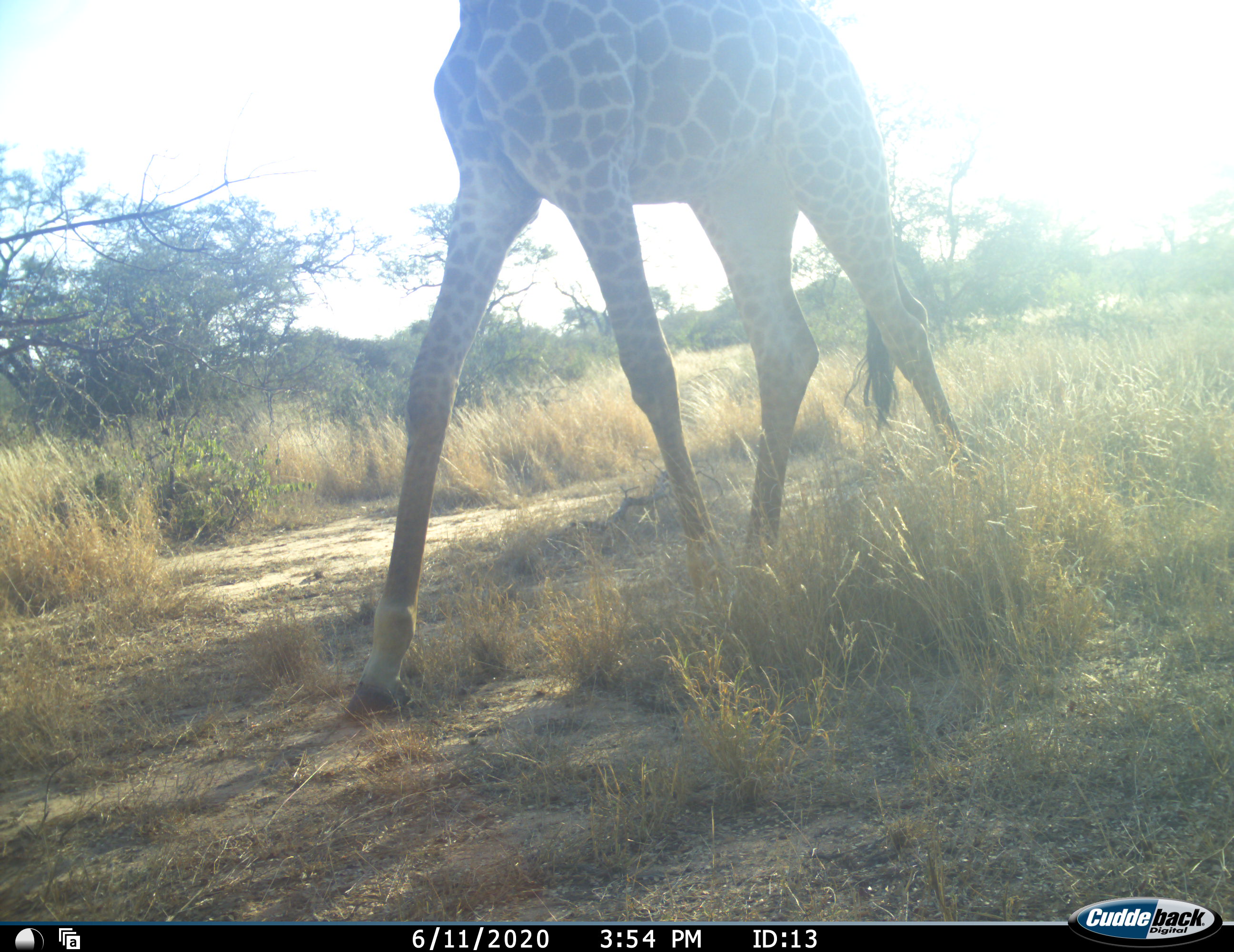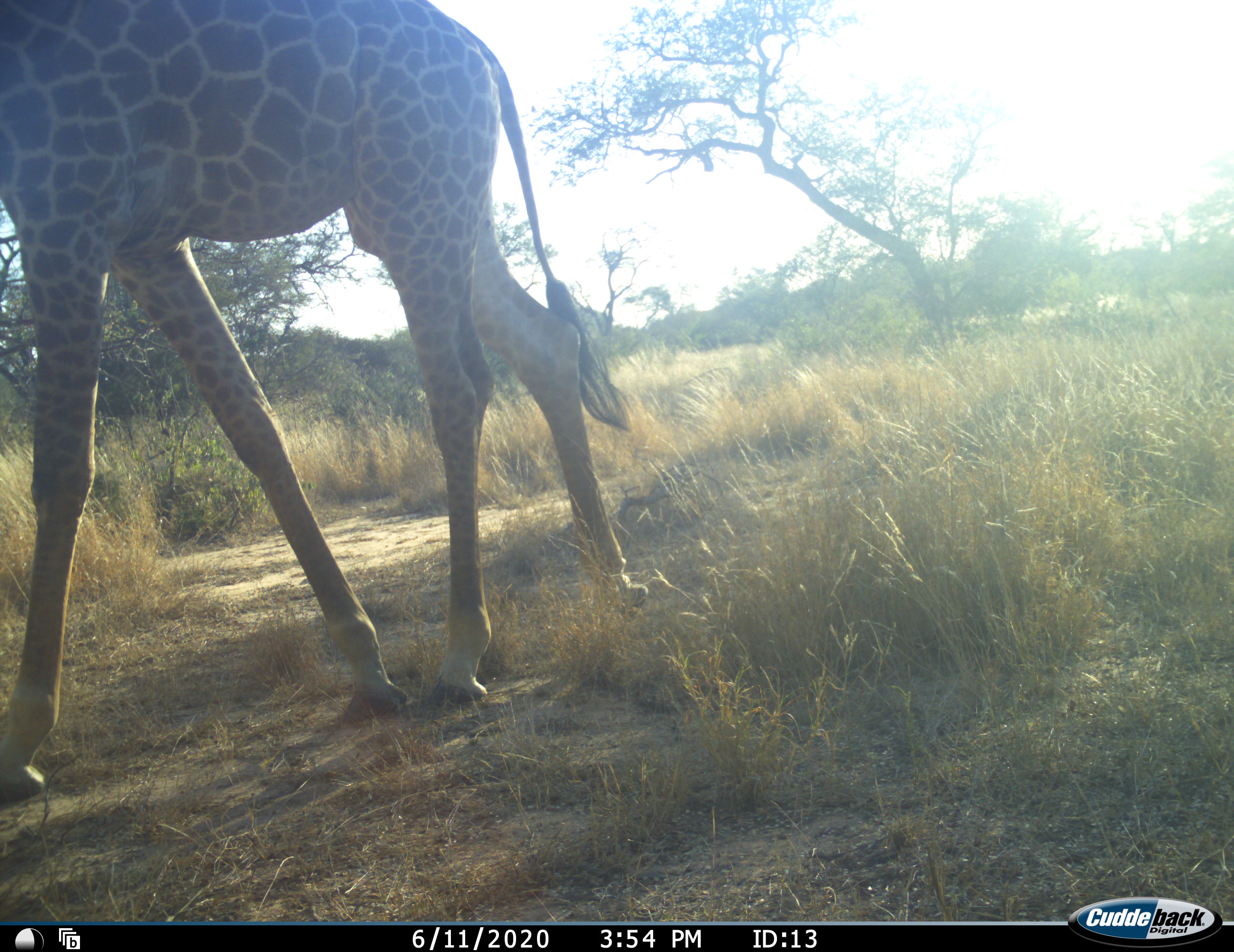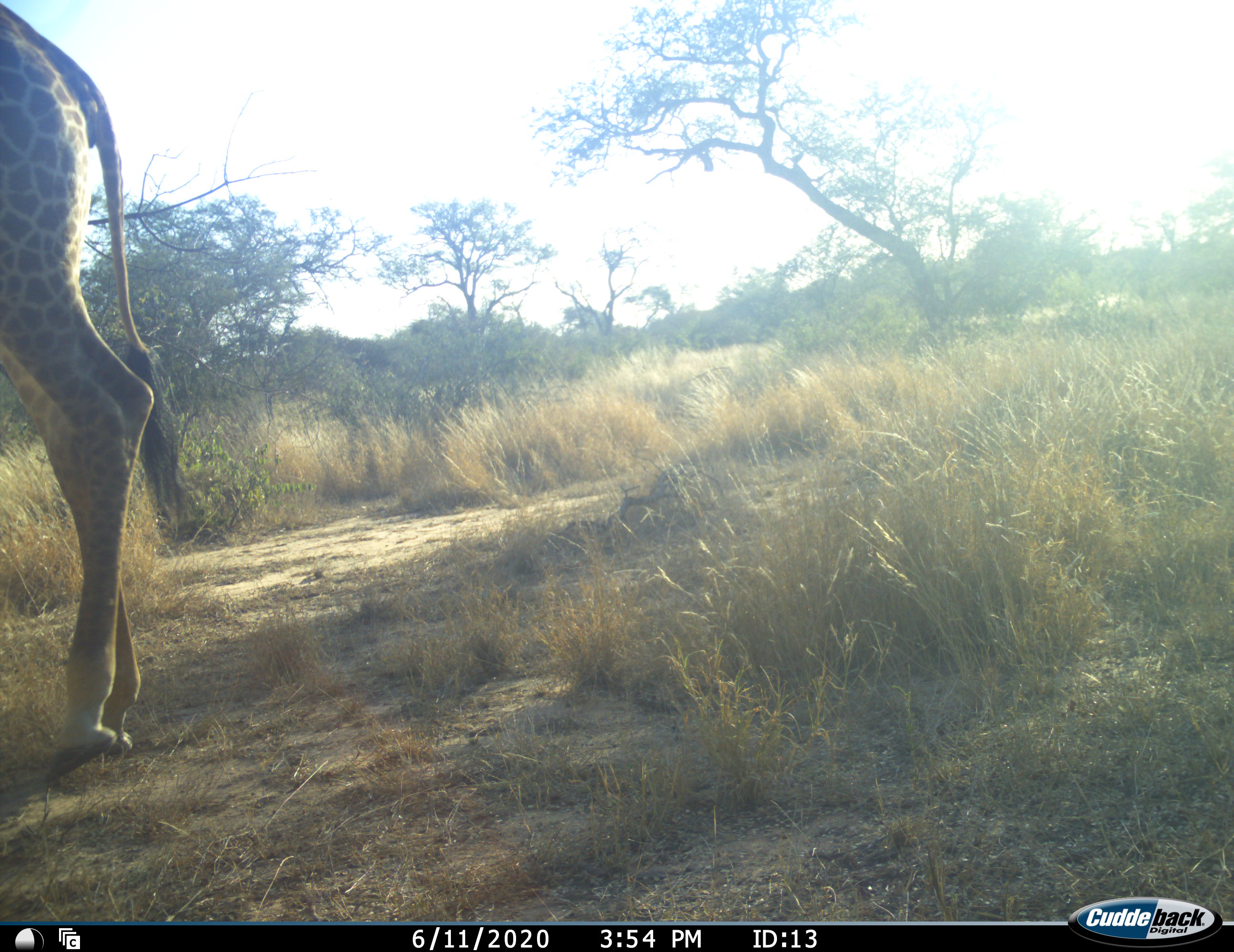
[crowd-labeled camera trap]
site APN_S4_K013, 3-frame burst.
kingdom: Animalia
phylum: Chordata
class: Mammalia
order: Artiodactyla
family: Giraffidae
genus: Giraffa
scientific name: Giraffa camelopardalis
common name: giraffe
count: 1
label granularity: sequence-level